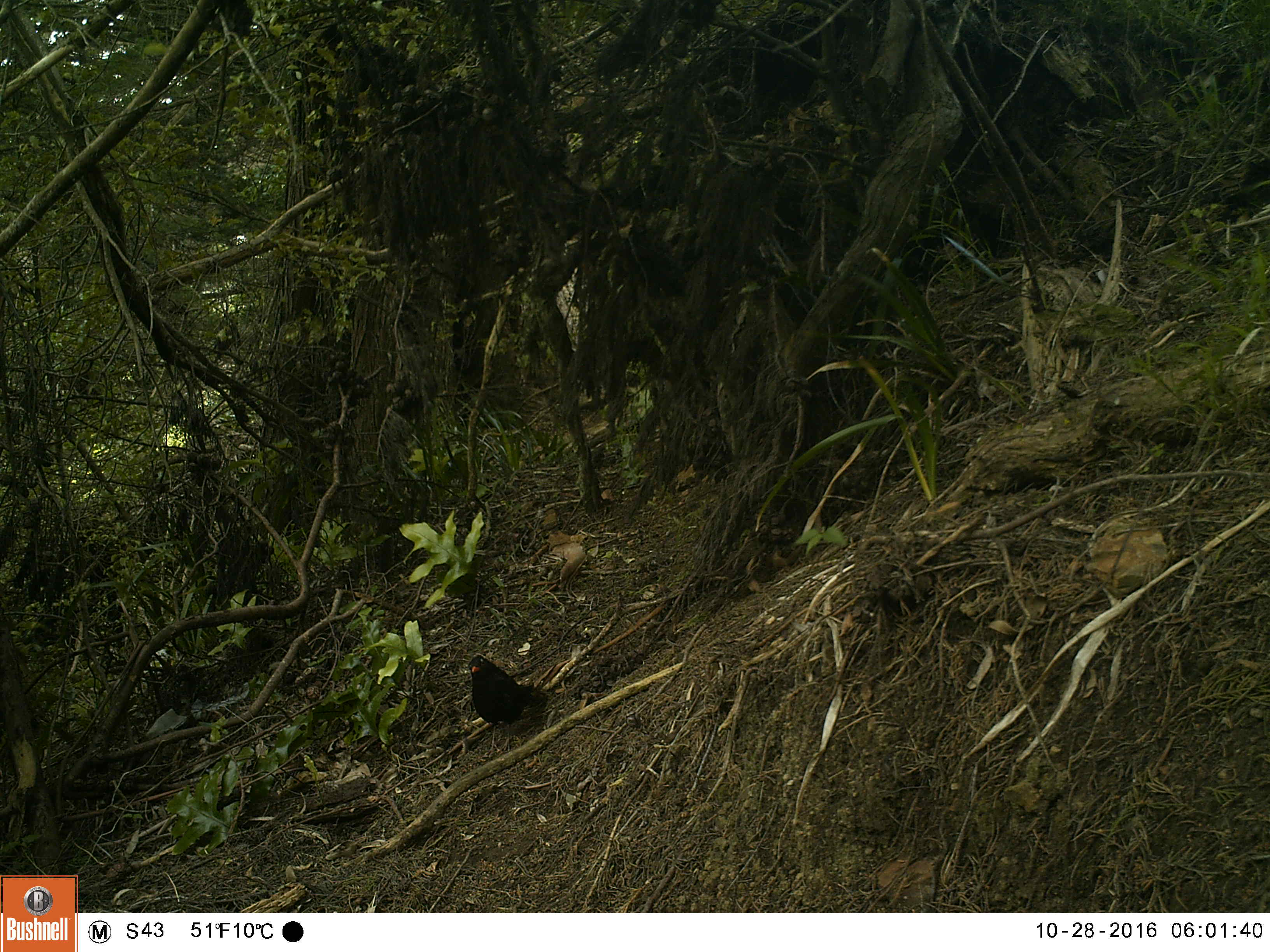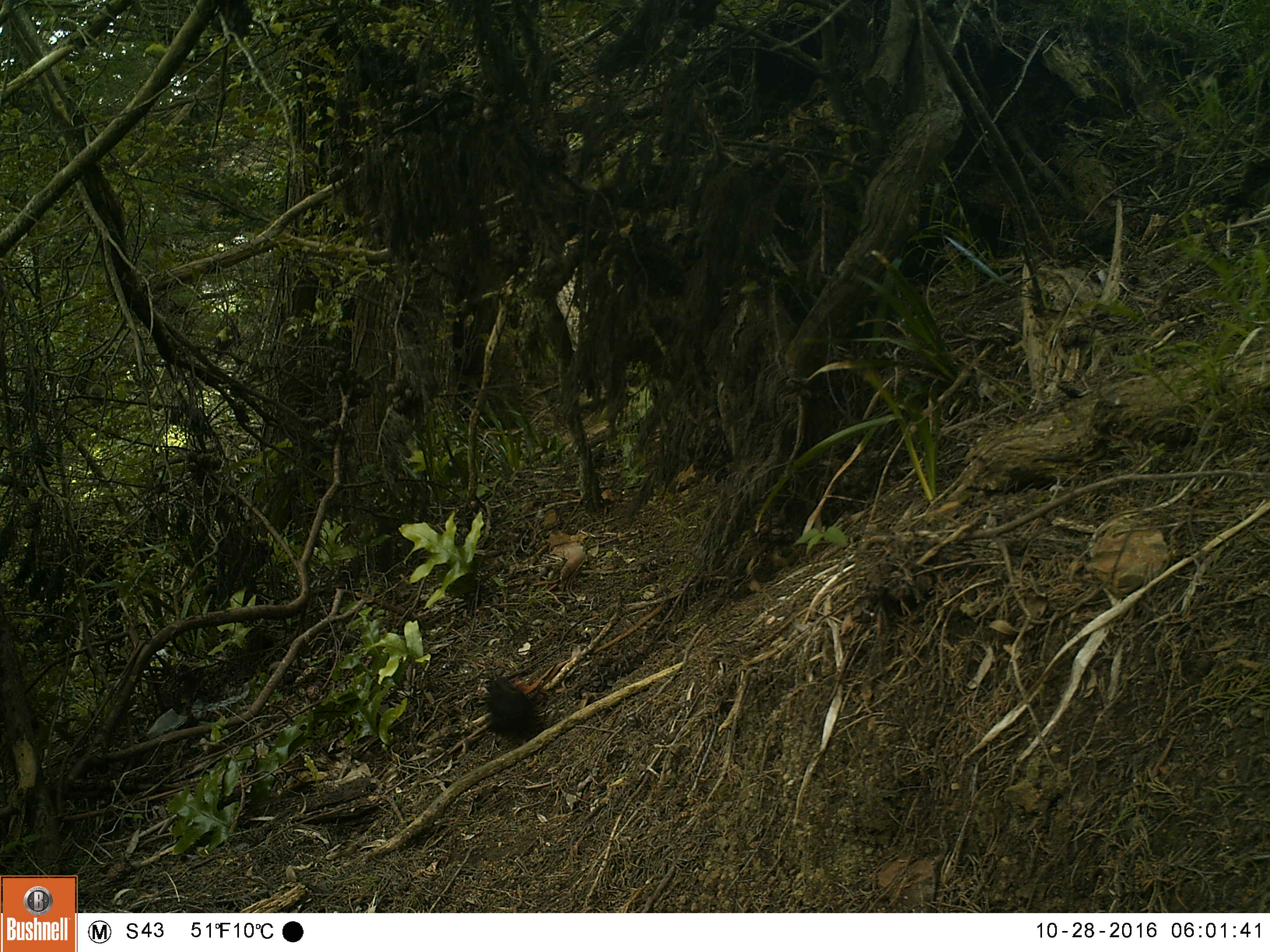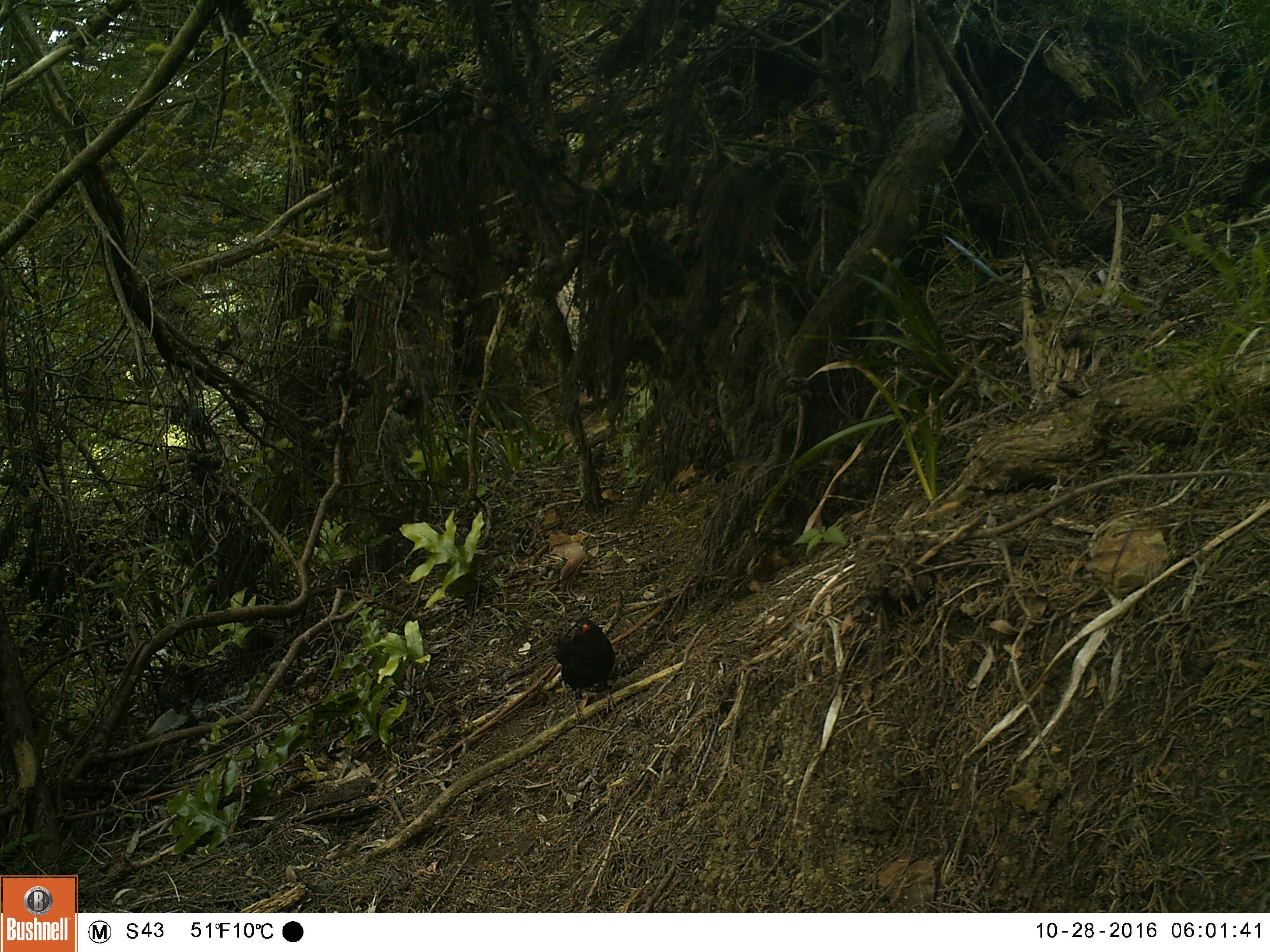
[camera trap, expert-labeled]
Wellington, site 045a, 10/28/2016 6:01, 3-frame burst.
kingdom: Animalia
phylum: Chordata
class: Aves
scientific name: Aves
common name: bird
Bird (Aves).